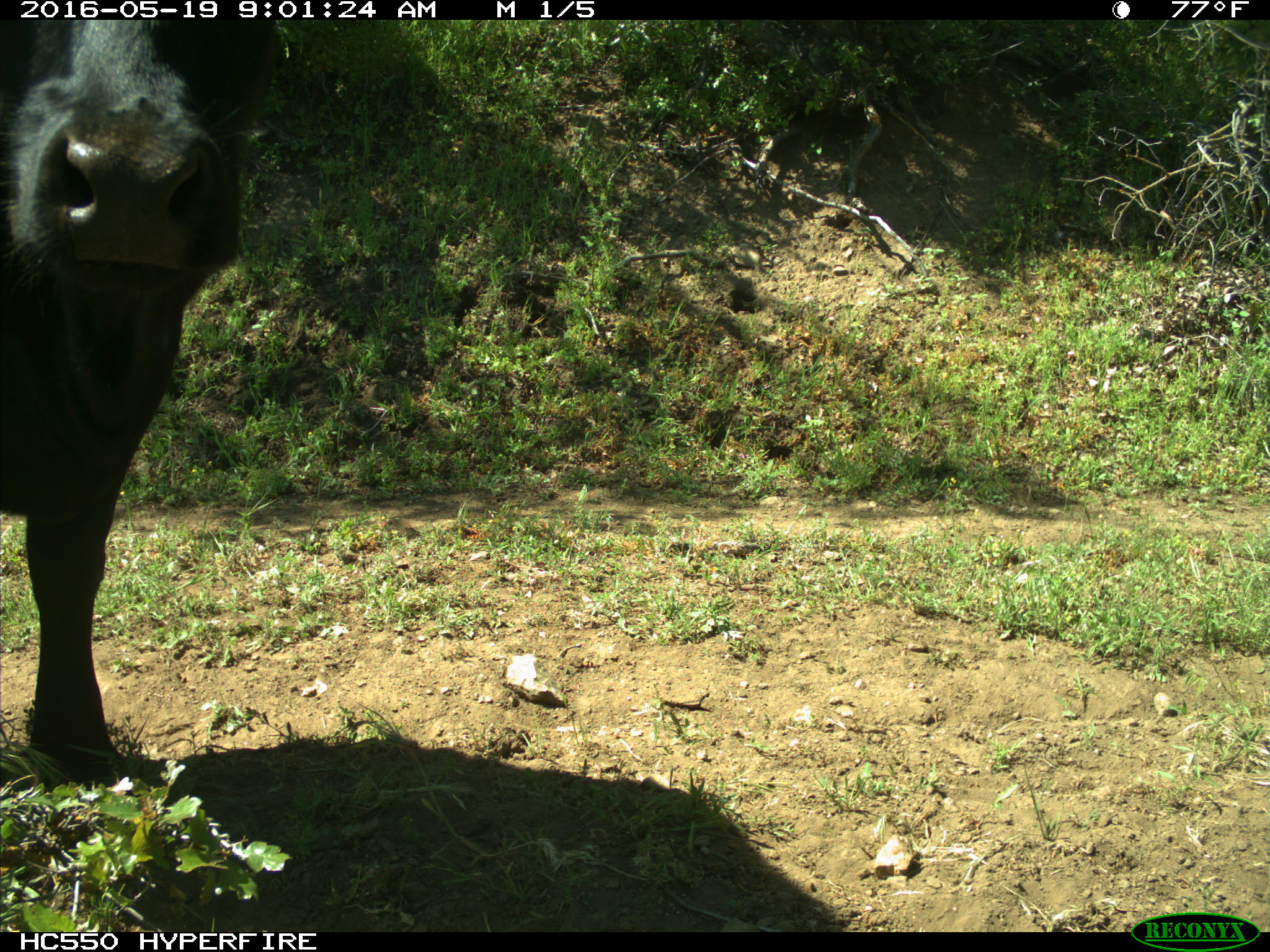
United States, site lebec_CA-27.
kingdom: Animalia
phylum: Chordata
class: Mammalia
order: Artiodactyla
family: Bovidae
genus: Bos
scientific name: Bos taurus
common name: domestic cow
Bos taurus (domestic cow).